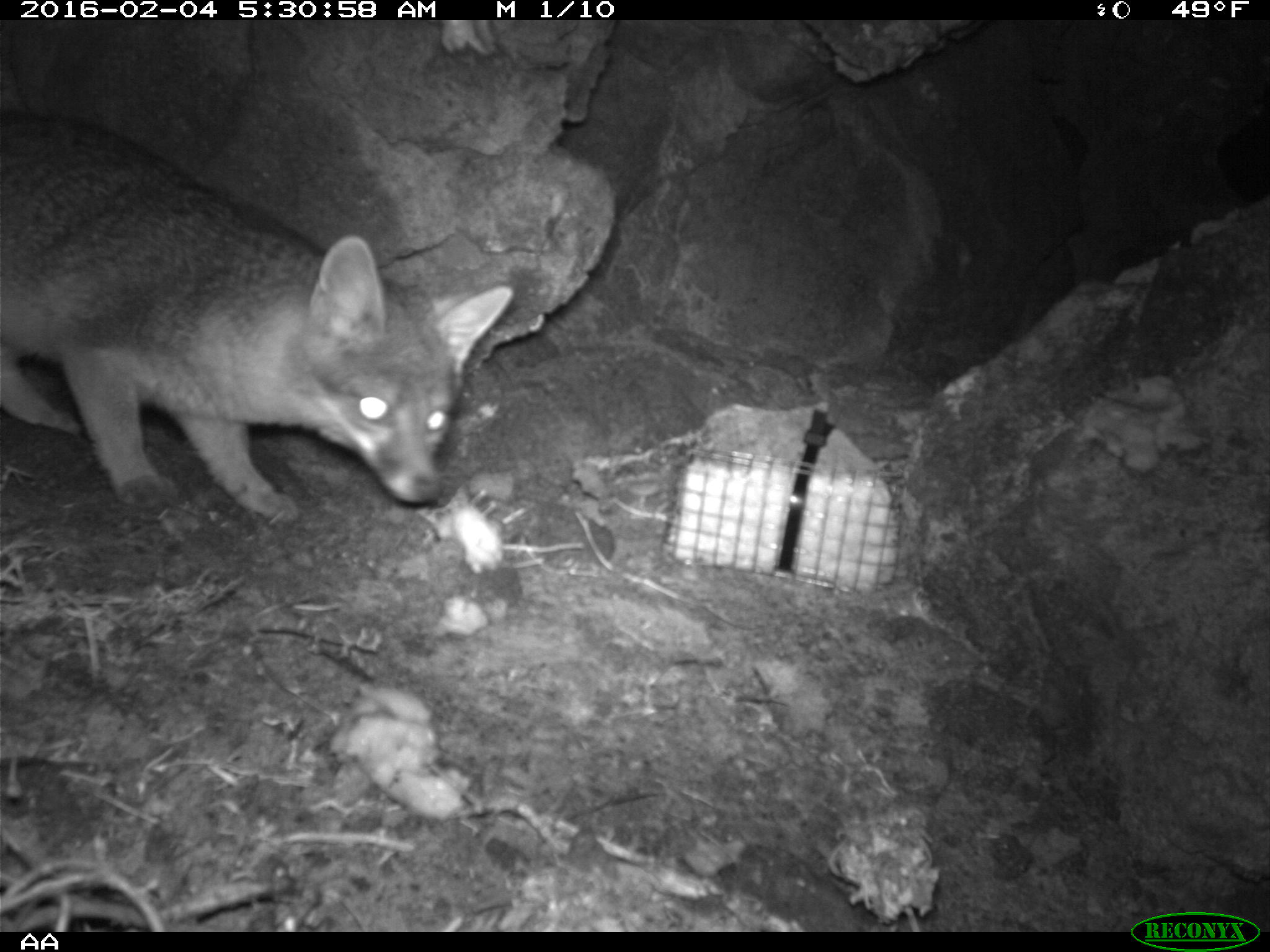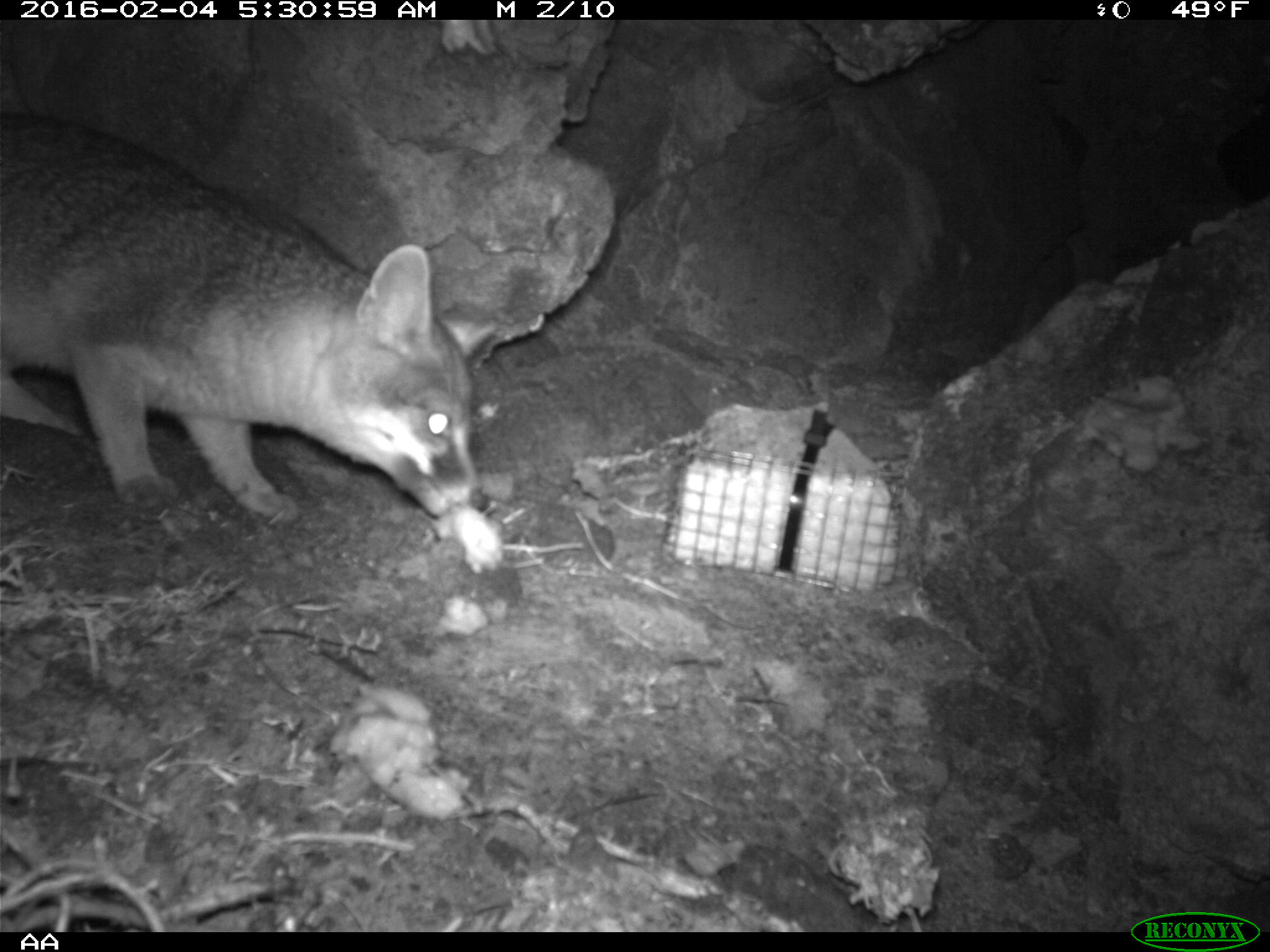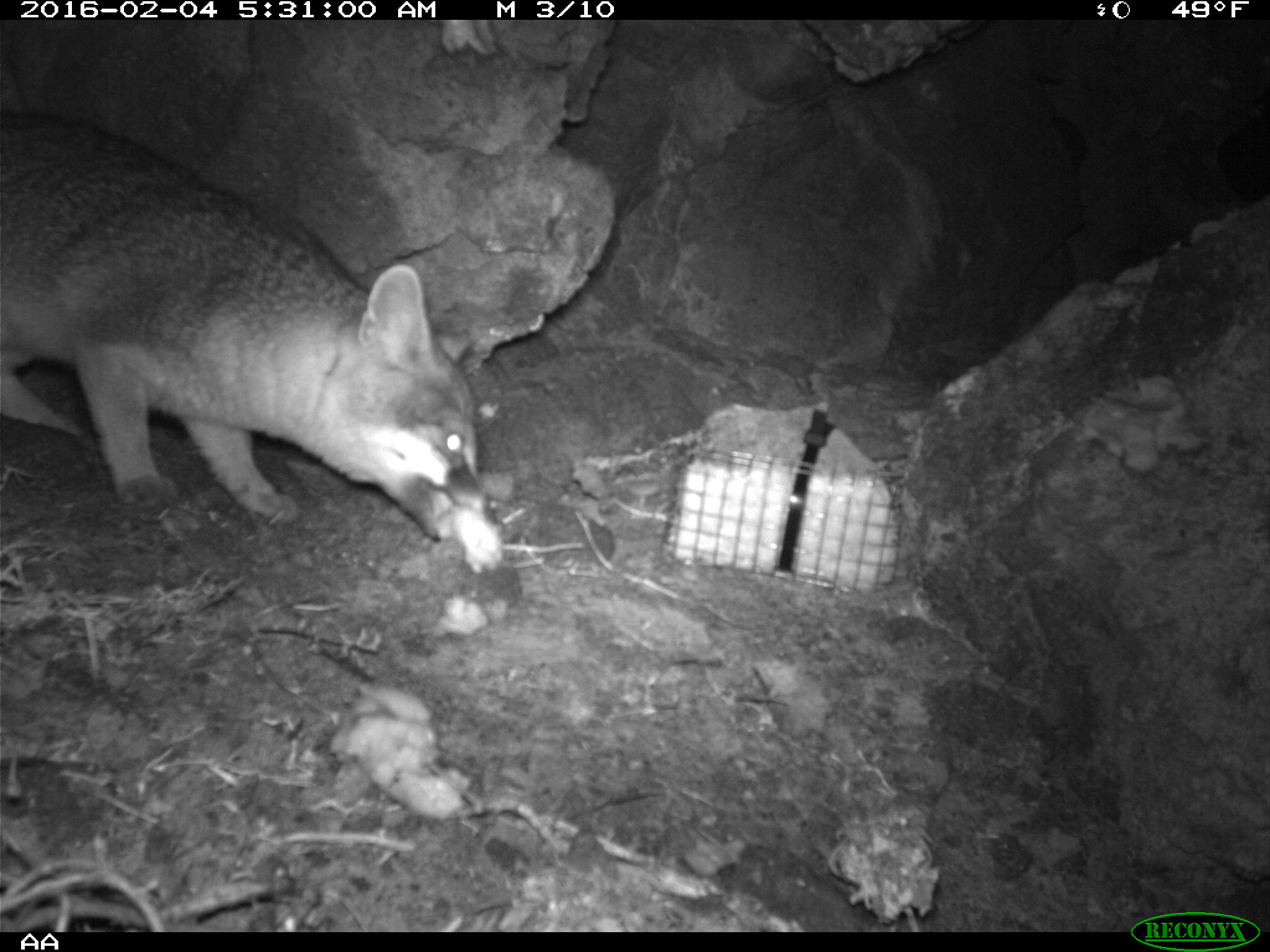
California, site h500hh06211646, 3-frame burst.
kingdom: Animalia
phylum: Chordata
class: Mammalia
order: Carnivora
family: Canidae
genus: Urocyon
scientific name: Urocyon littoralis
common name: island fox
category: fox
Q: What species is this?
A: Fox (island fox) (Urocyon littoralis).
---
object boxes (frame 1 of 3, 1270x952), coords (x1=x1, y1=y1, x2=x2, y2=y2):
fox: (x1=0, y1=111, x2=513, y2=523)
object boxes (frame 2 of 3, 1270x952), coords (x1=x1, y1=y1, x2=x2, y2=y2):
fox: (x1=0, y1=109, x2=474, y2=525)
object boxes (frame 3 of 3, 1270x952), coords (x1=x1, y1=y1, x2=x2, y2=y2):
fox: (x1=0, y1=107, x2=479, y2=539)